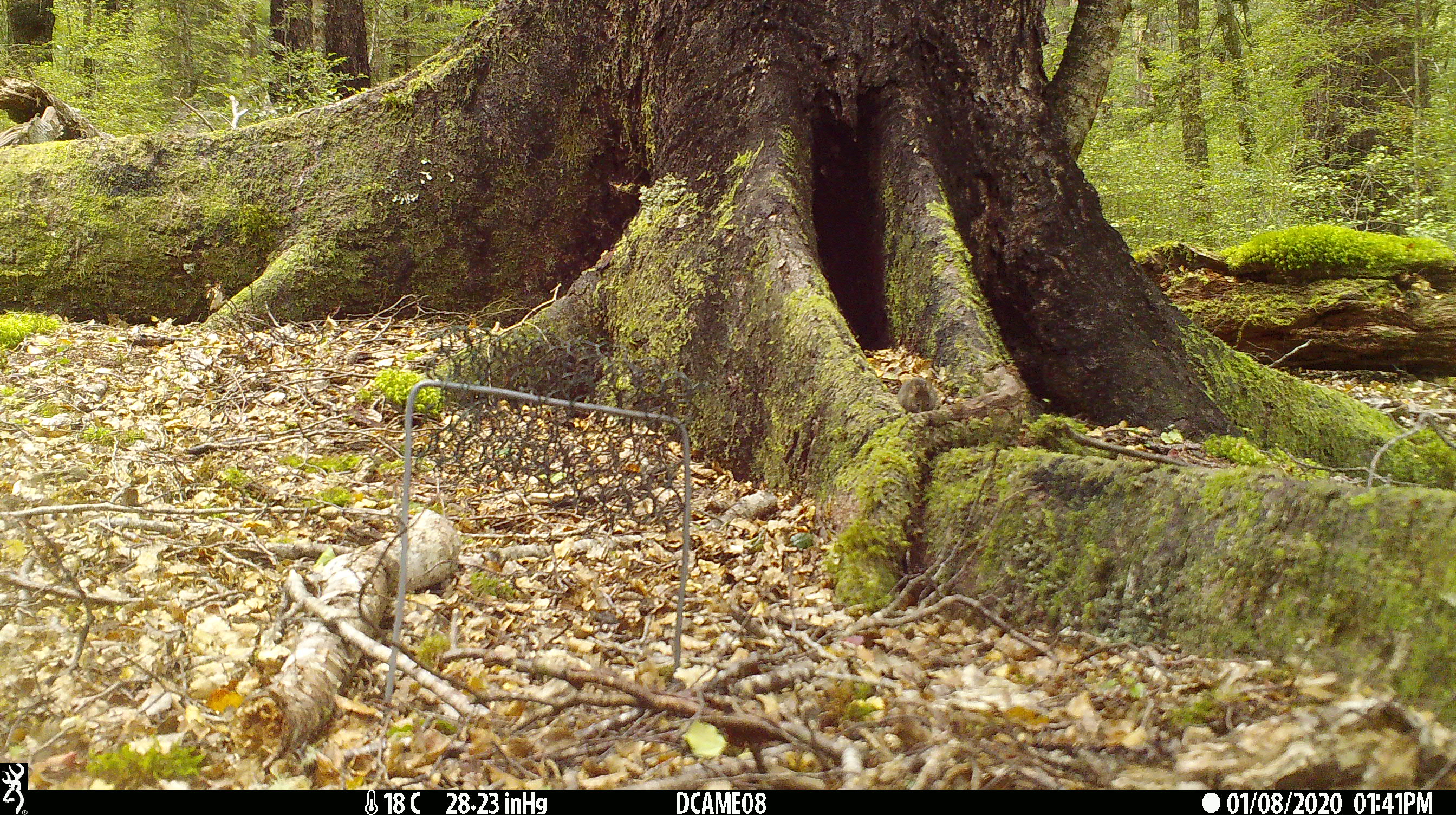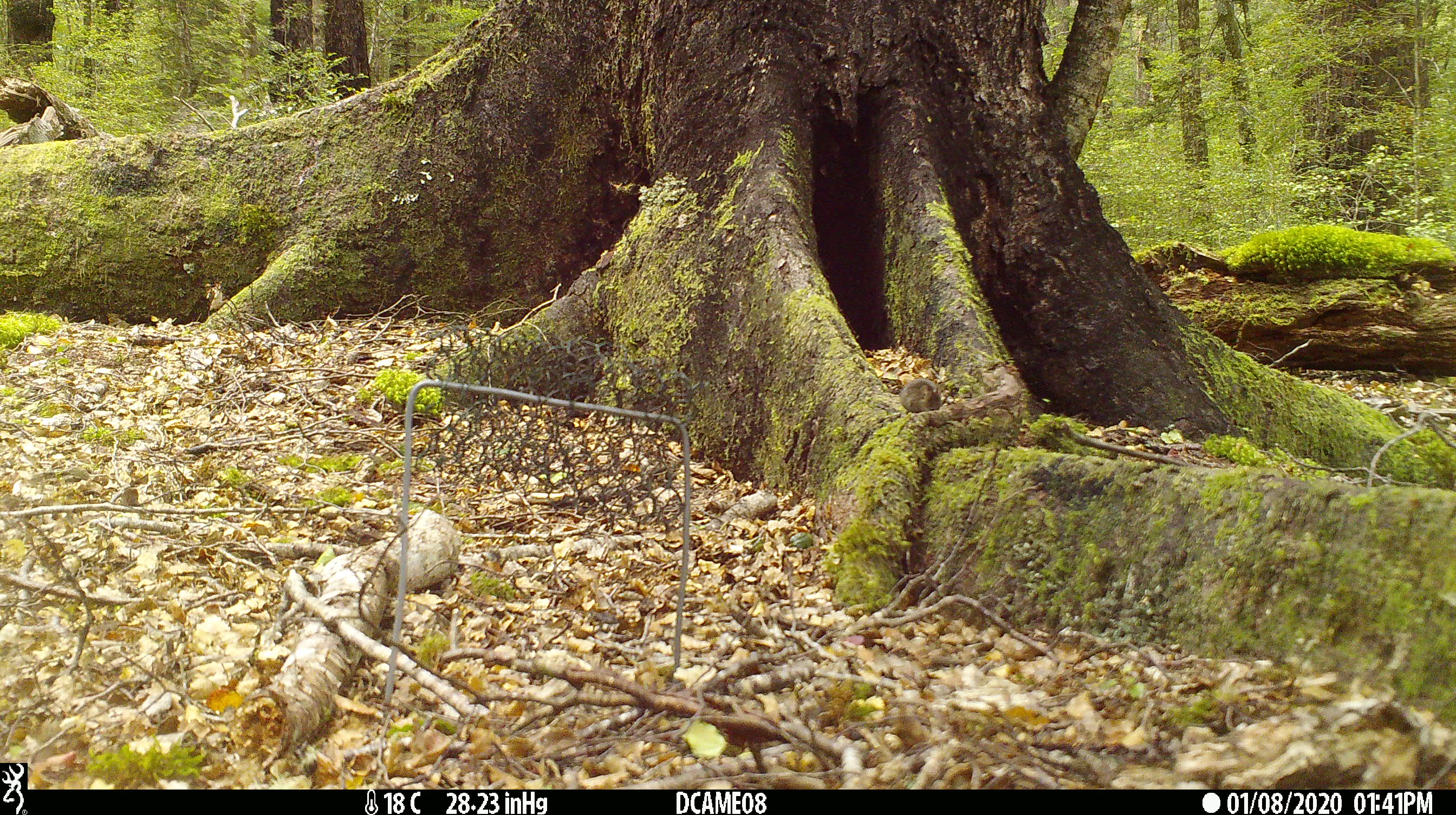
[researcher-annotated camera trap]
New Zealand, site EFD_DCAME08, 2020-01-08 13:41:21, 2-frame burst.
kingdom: Animalia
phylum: Chordata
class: Mammalia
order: Rodentia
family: Muridae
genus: Mus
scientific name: Mus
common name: mouse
Mouse (Mus).